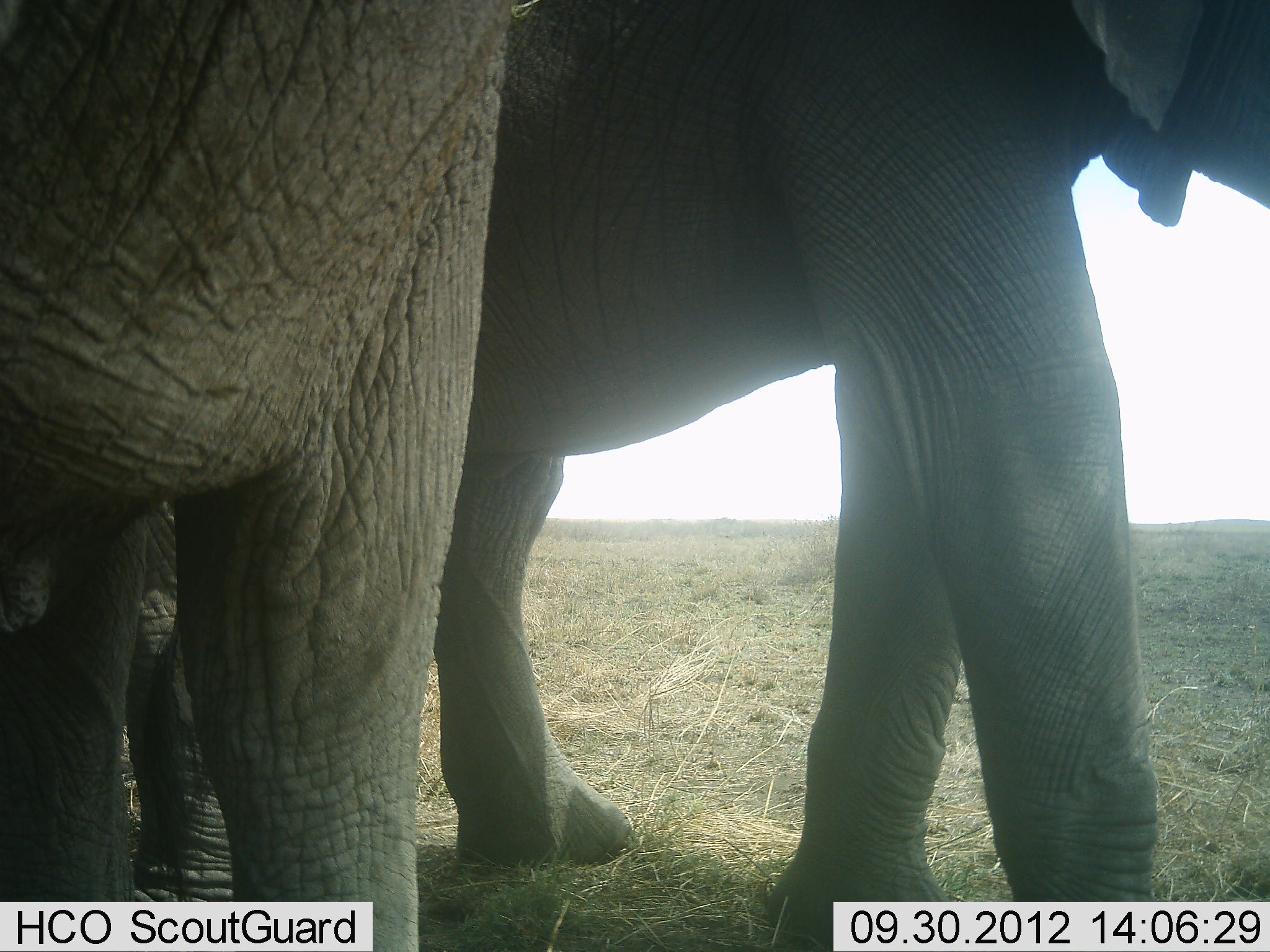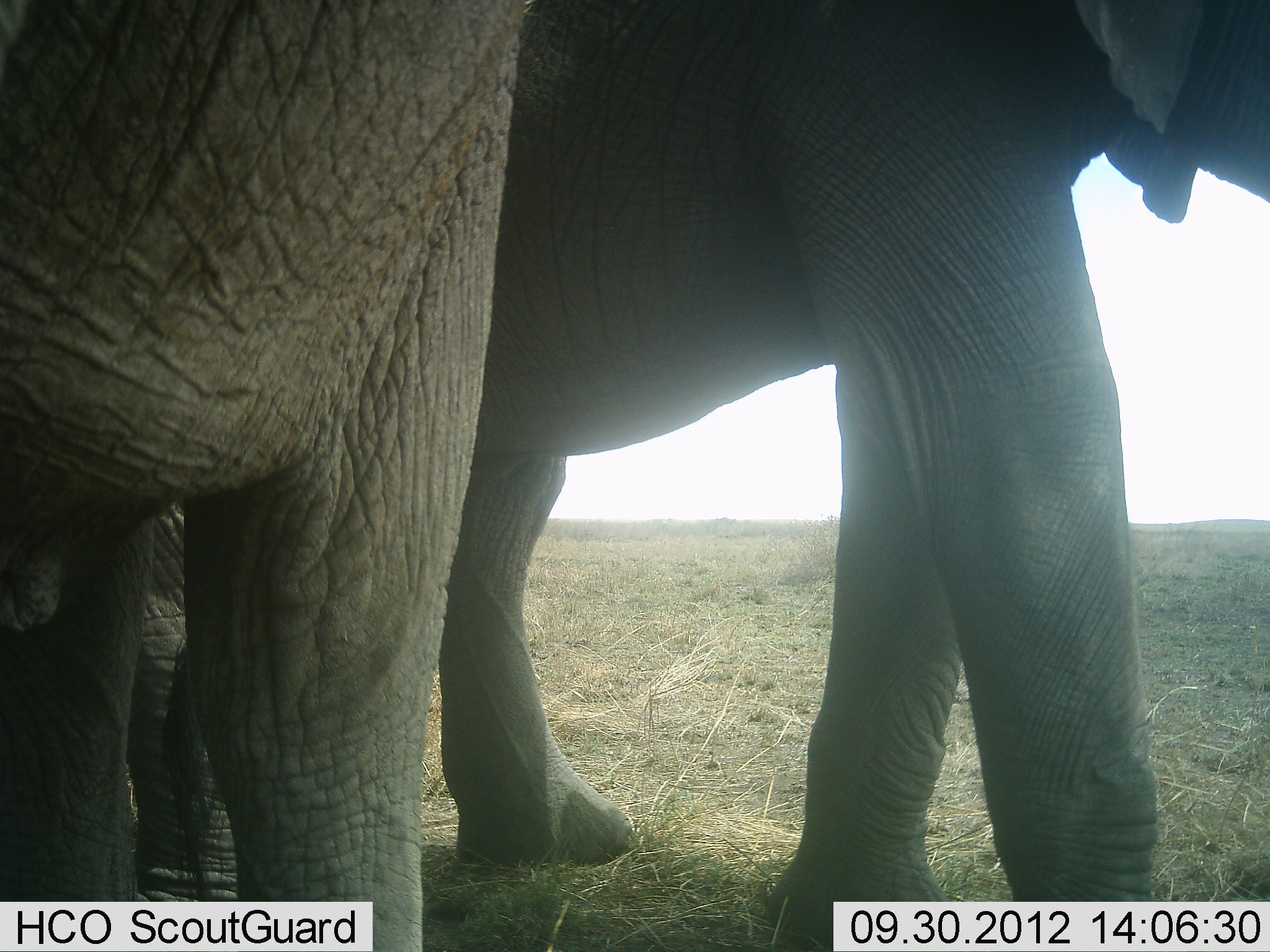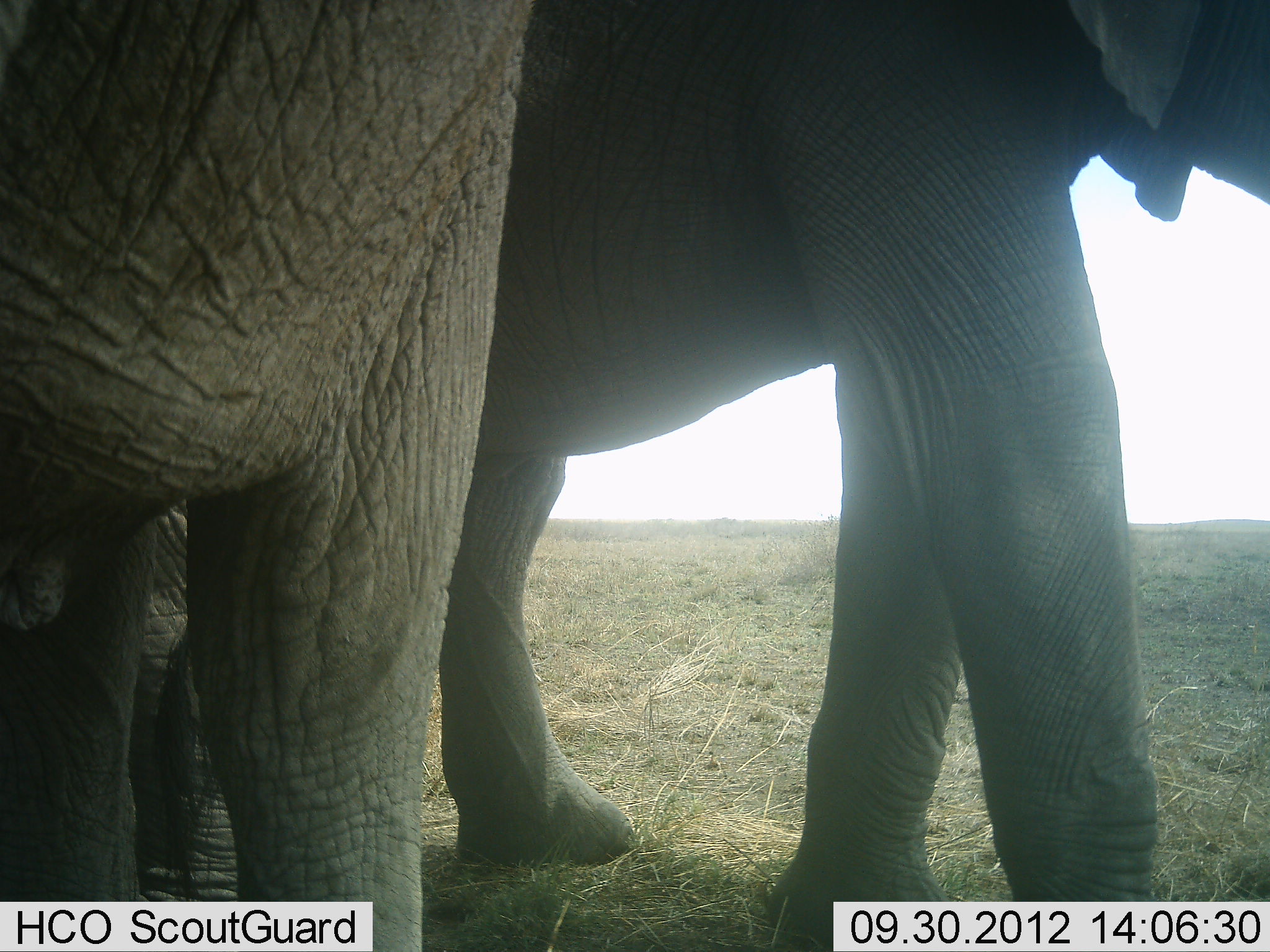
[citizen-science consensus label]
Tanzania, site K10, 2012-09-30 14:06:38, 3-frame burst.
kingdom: Animalia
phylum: Chordata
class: Mammalia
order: Proboscidea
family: Elephantidae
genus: Loxodonta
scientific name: Loxodonta africana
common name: african bush elephant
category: elephant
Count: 2.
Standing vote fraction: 80%.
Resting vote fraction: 10%.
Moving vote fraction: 0%.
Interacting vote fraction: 10%.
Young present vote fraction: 0%.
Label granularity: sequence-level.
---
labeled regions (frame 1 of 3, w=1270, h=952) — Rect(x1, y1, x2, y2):
animal: Rect(428, 0, 1270, 952); Rect(0, 2, 501, 952)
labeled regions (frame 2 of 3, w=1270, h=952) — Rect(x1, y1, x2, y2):
animal: Rect(438, 0, 1270, 952); Rect(1, 0, 535, 950)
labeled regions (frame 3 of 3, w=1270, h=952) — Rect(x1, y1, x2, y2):
animal: Rect(428, 1, 1269, 952); Rect(0, 0, 541, 952)